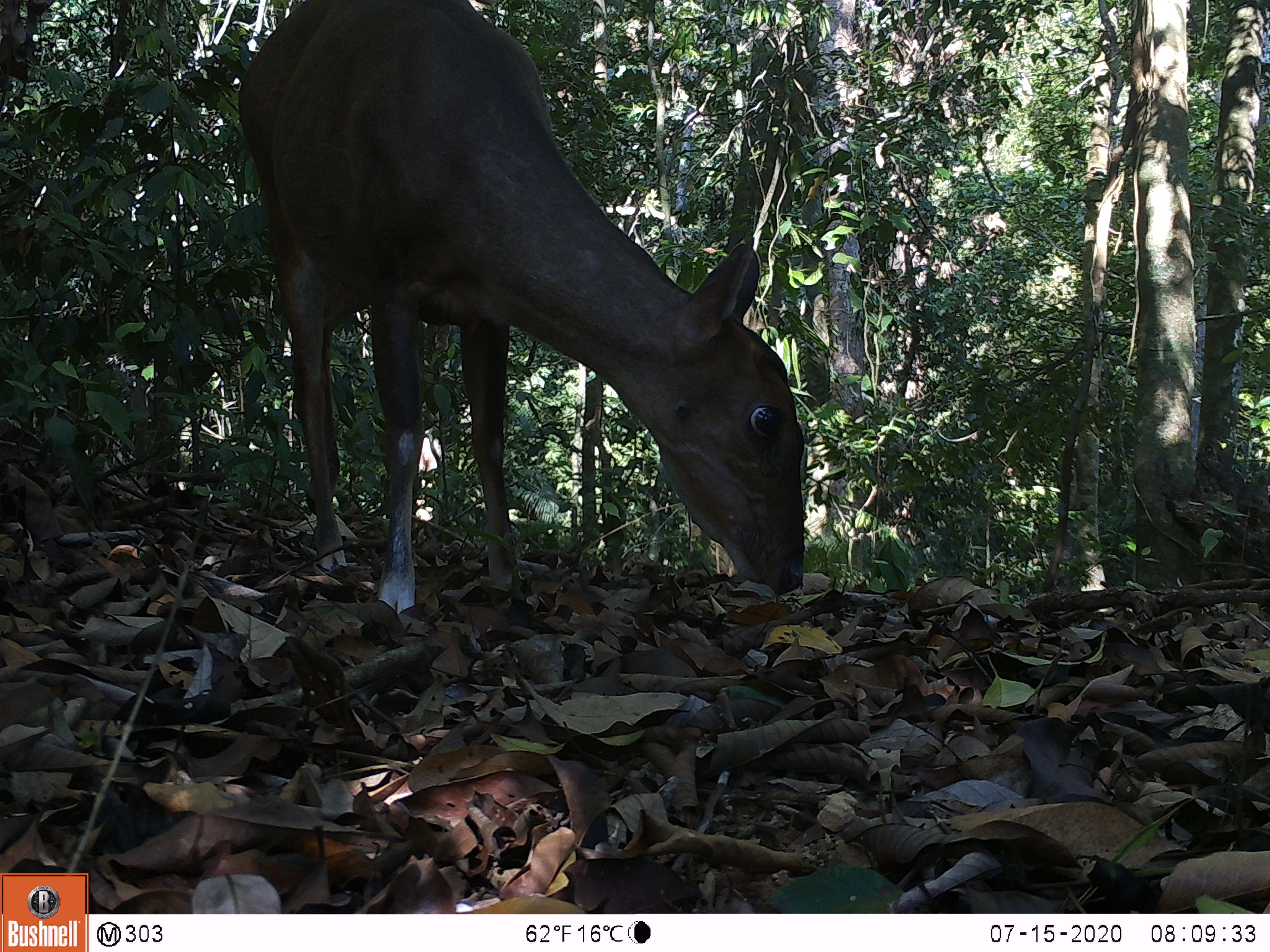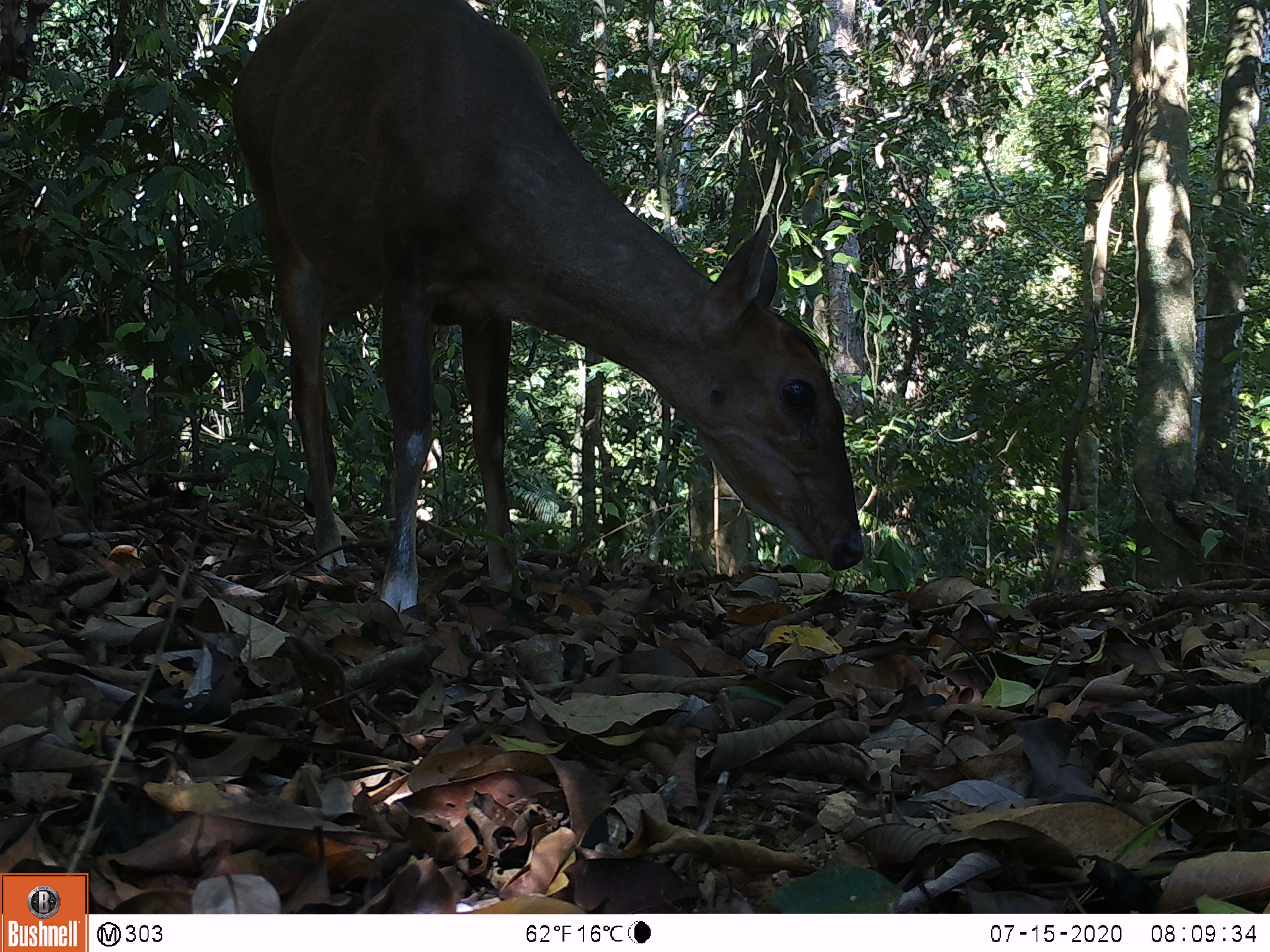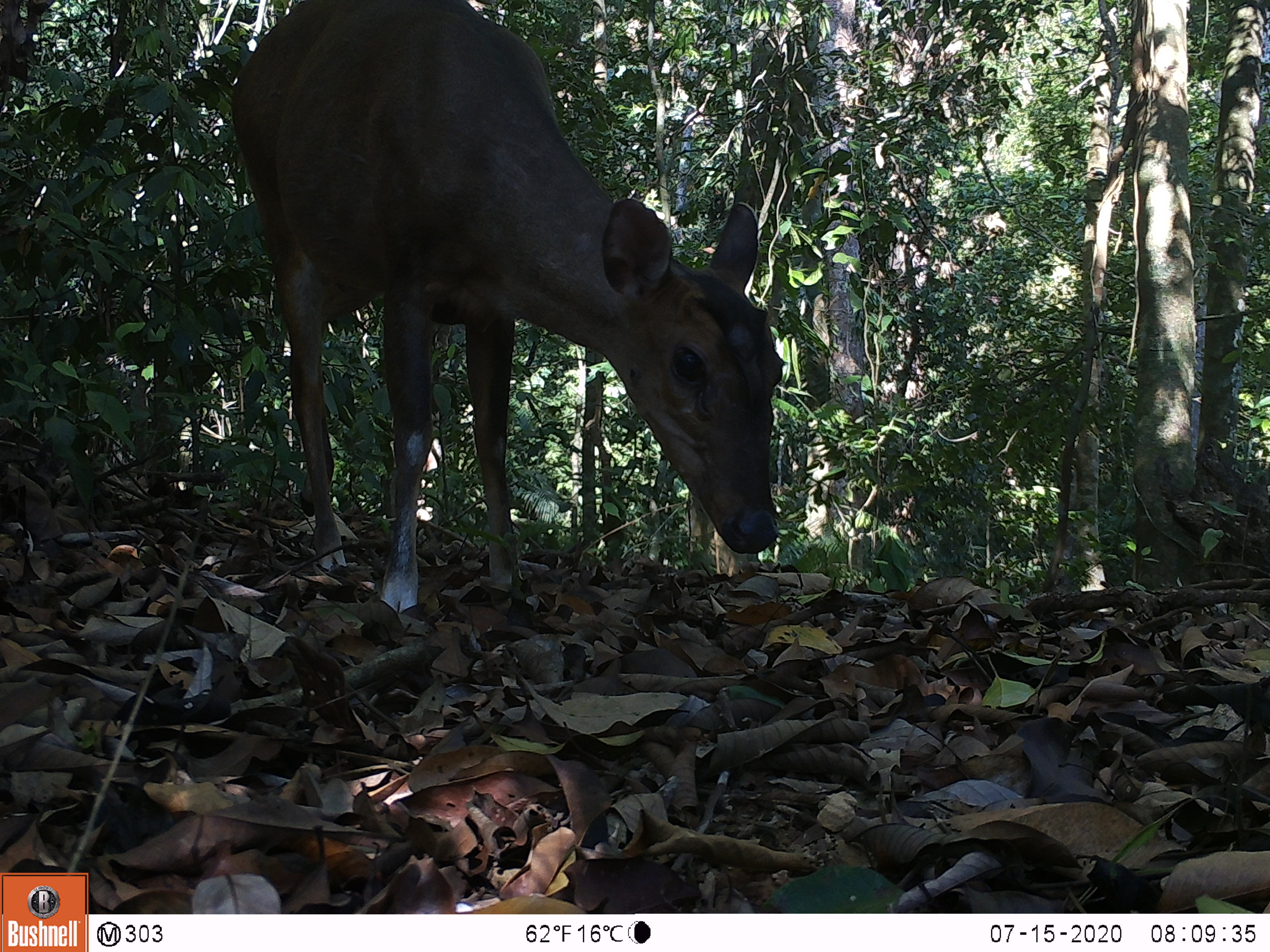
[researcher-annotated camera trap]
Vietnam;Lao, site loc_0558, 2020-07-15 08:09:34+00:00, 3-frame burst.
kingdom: Animalia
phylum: Chordata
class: Mammalia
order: Artiodactyla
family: Cervidae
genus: Muntiacus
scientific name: Muntiacus vuquangensis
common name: large-antlered muntjac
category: large antlered muntjac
Large antlered muntjac (large-antlered muntjac) (Muntiacus vuquangensis). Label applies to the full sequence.